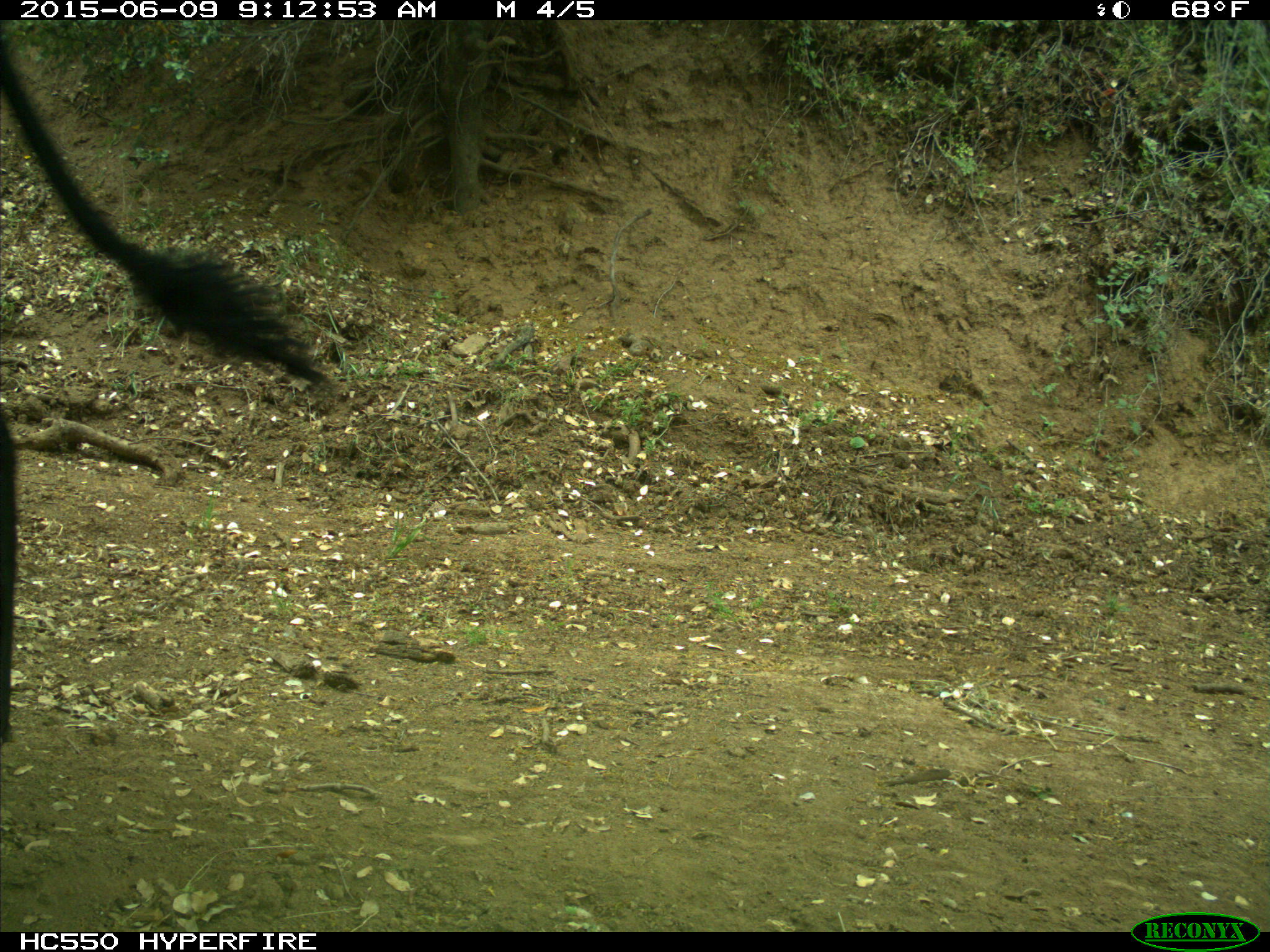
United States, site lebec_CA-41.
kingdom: Animalia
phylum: Chordata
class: Mammalia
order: Artiodactyla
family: Bovidae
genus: Bos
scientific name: Bos taurus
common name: domestic cow